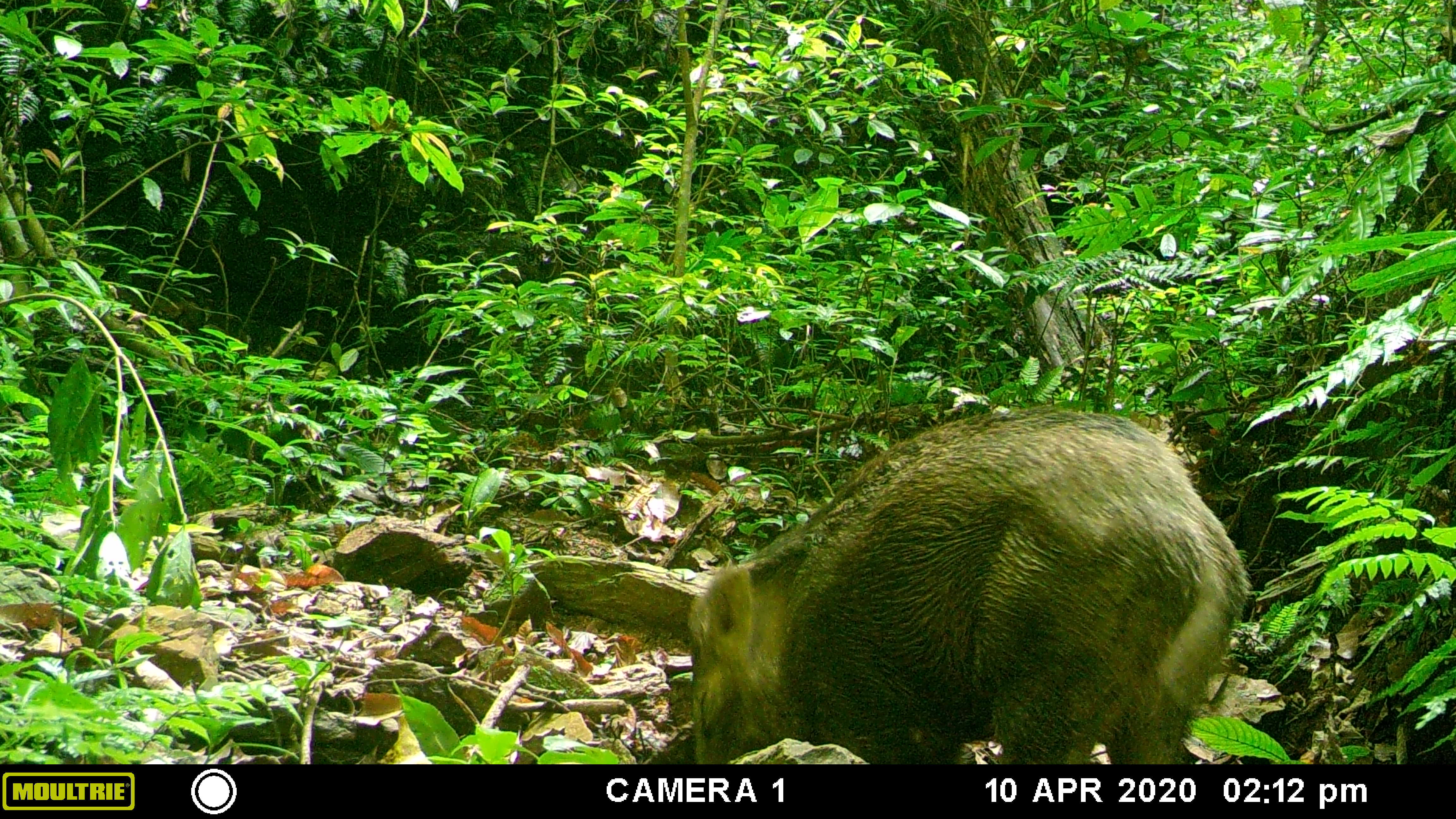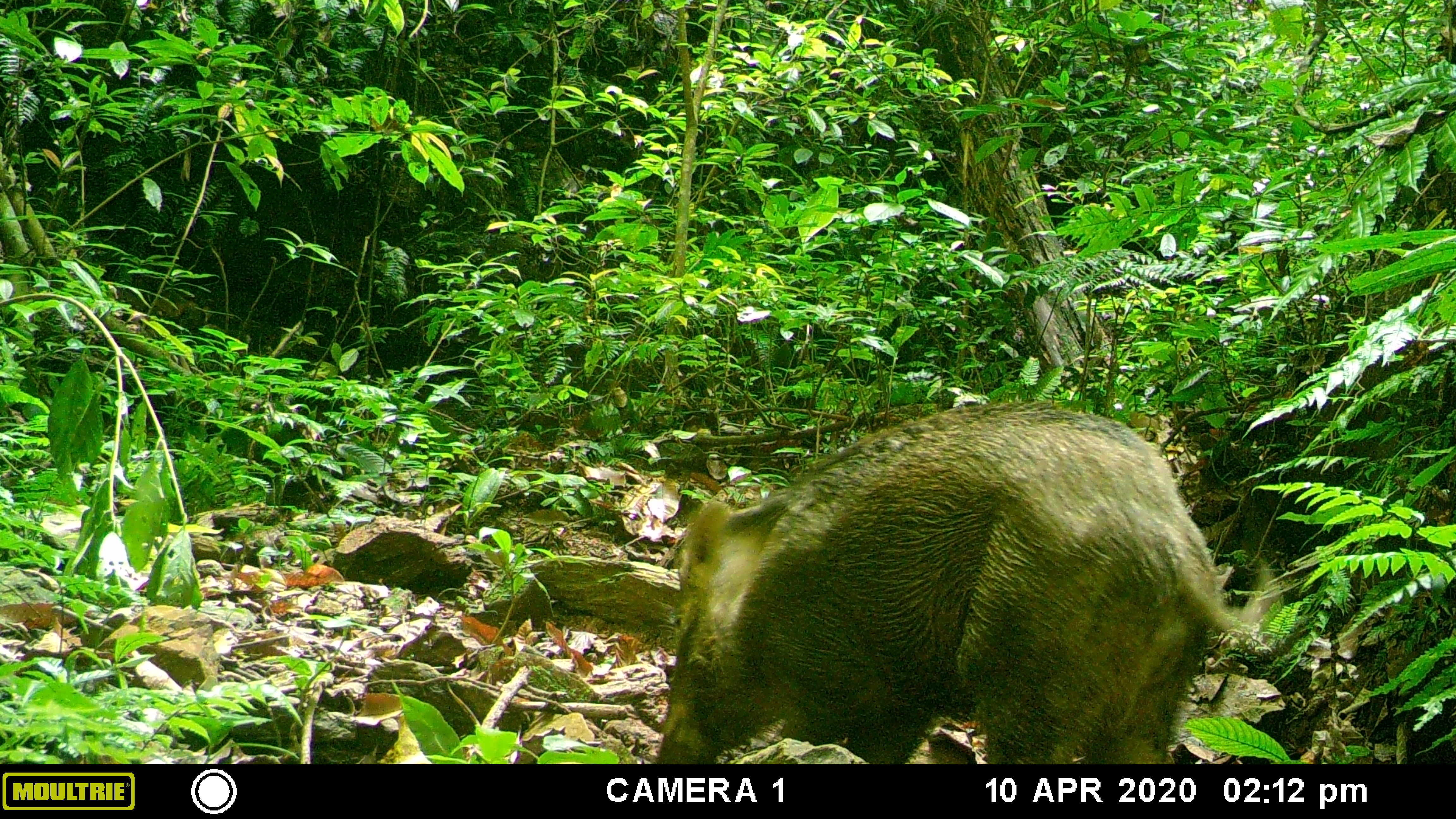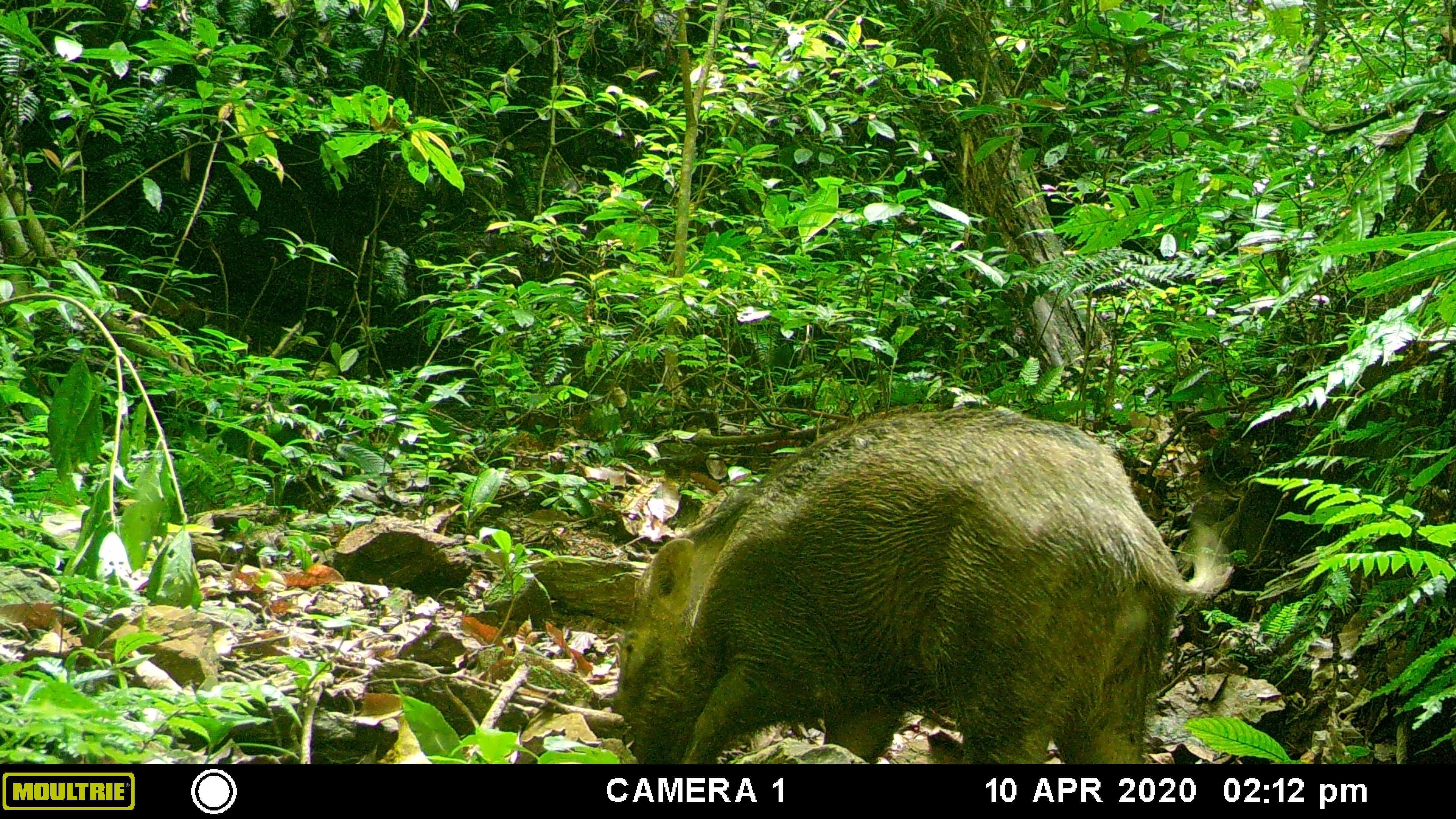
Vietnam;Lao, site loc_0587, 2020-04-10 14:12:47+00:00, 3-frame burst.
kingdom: Animalia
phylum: Chordata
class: Mammalia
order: Artiodactyla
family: Suidae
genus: Sus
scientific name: Sus scrofa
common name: eurasian wild pig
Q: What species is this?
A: Eurasian wild pig (Sus scrofa).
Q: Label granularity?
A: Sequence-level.